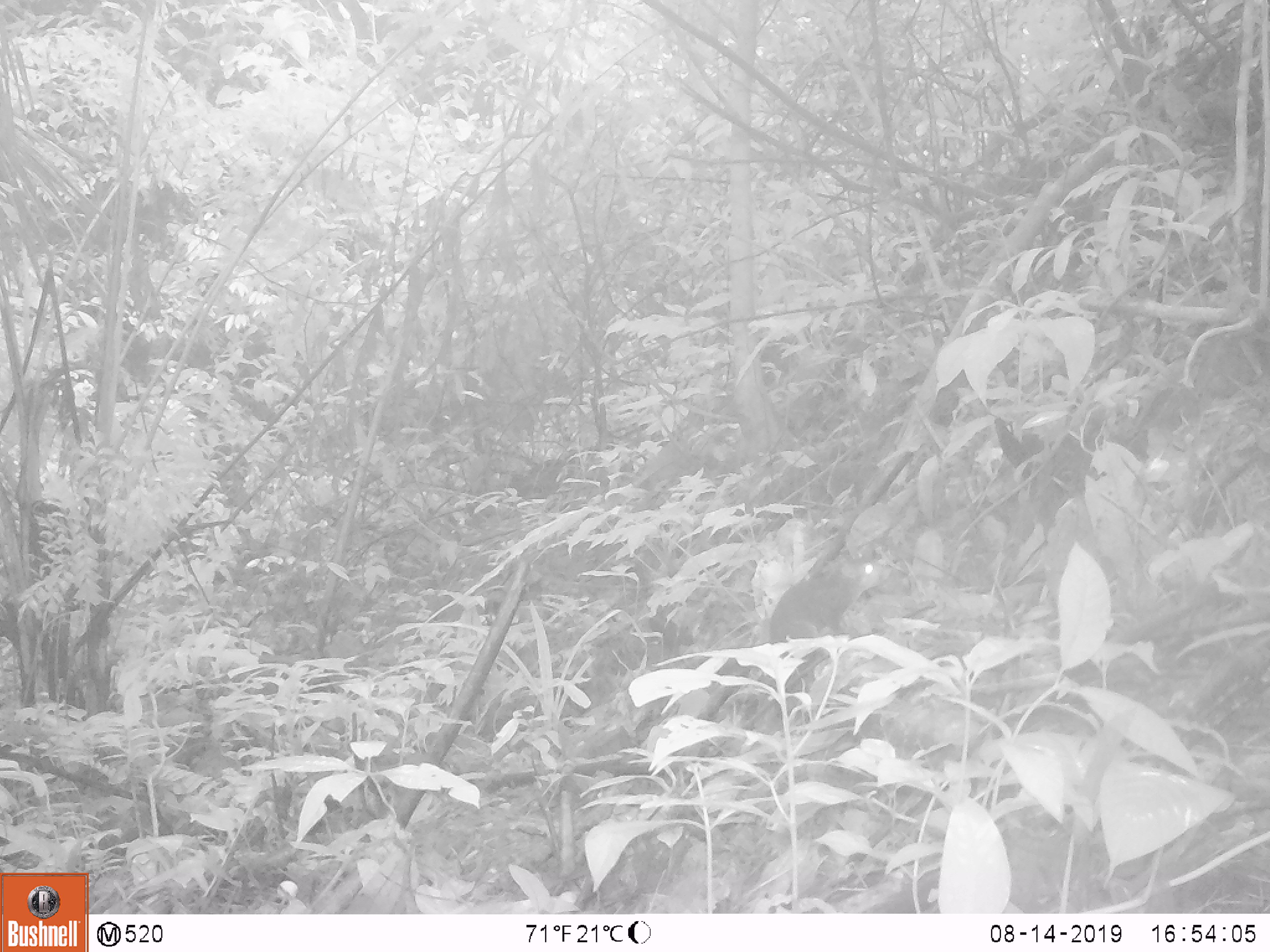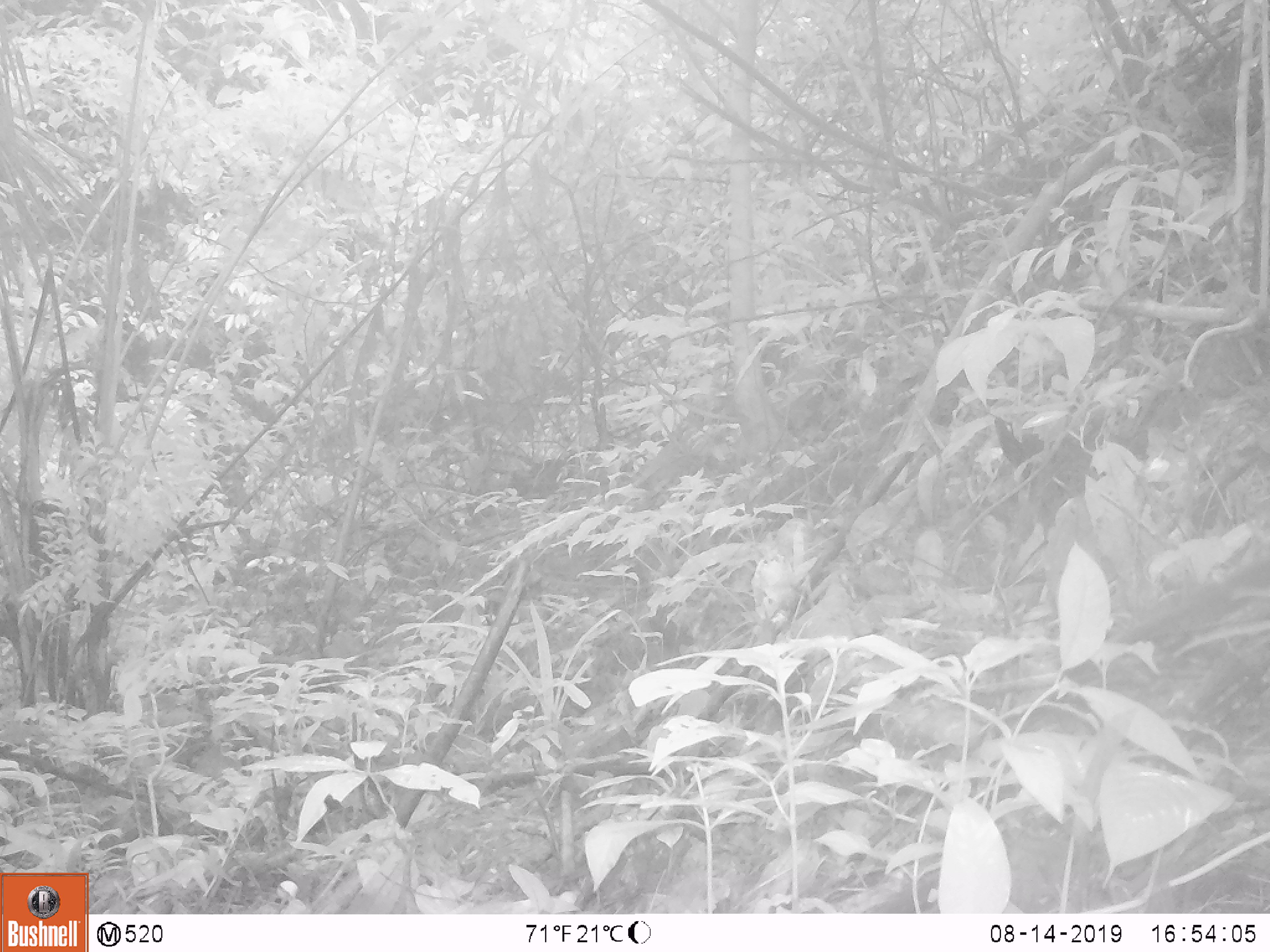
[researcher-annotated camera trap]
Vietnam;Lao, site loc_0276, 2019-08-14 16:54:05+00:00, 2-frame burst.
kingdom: Animalia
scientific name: Animalia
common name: animal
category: unidentified animal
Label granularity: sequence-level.